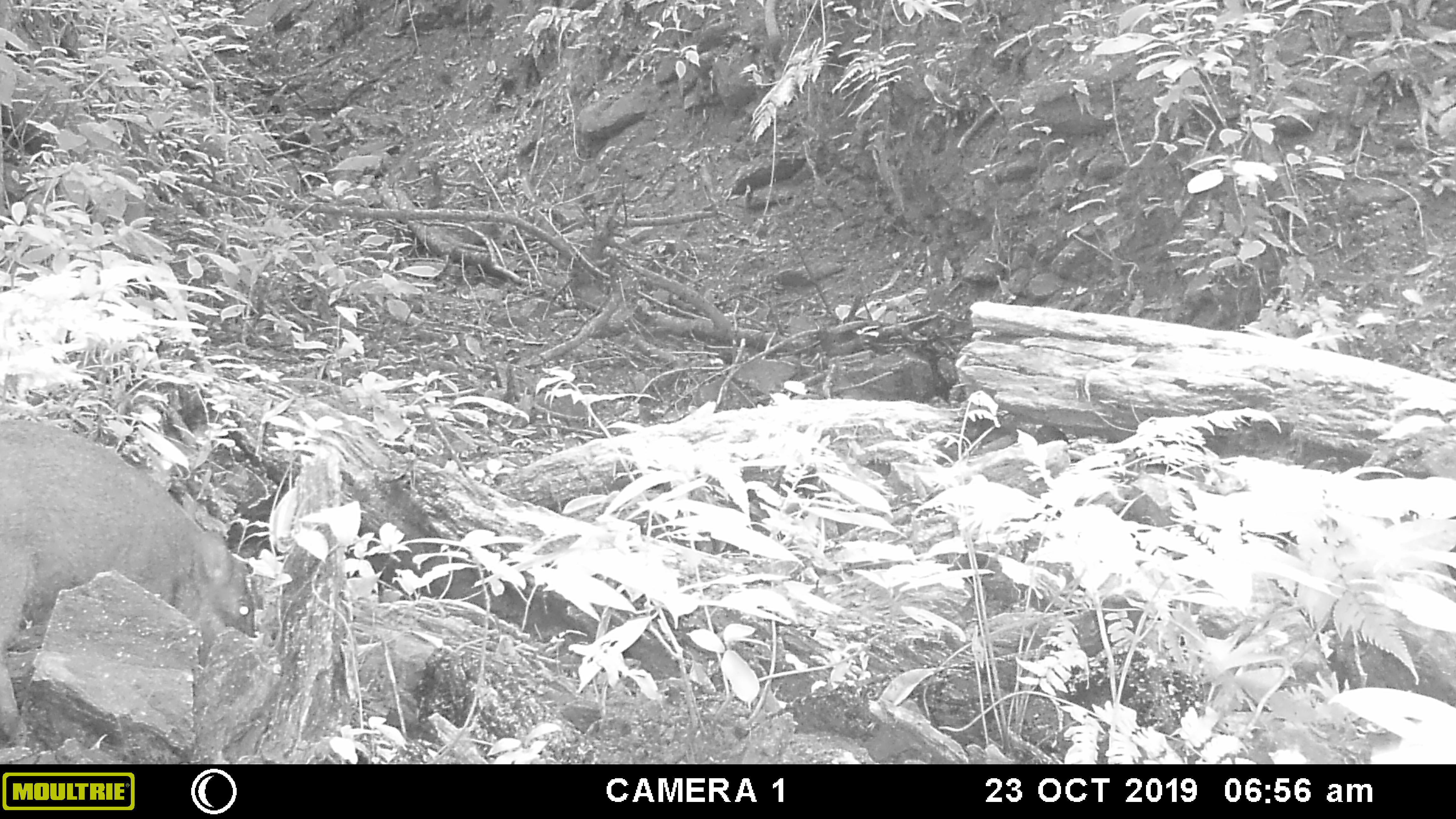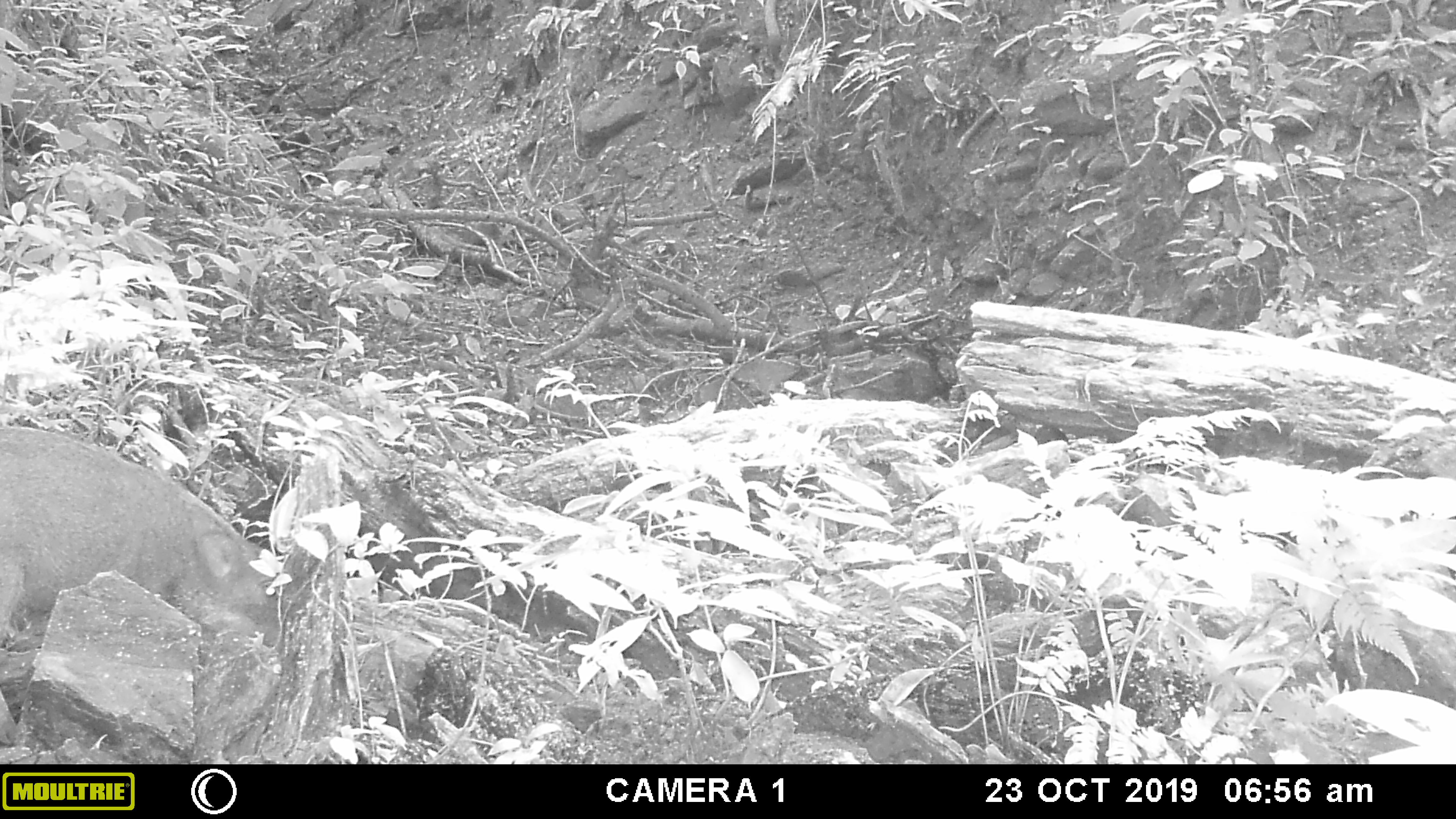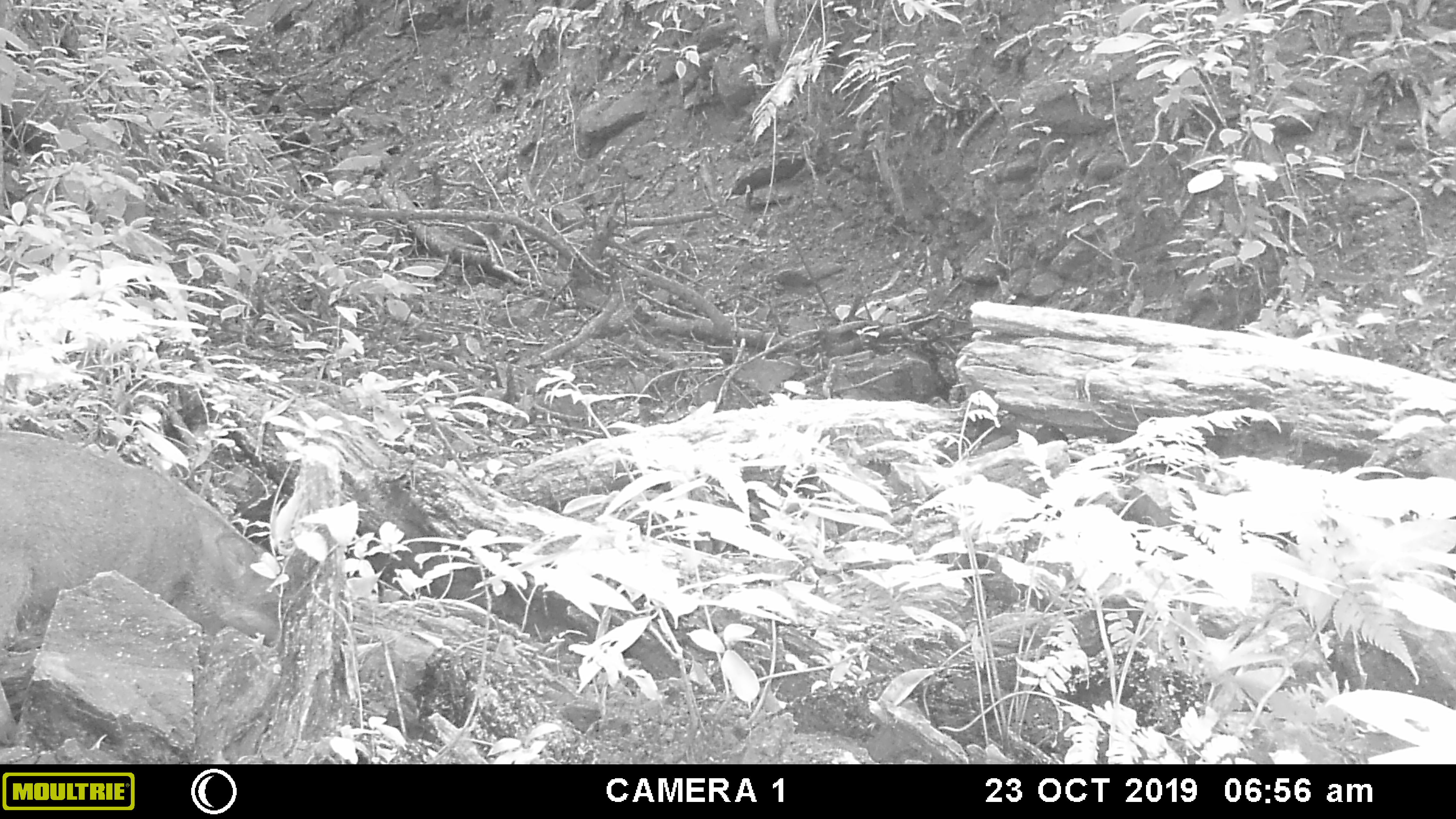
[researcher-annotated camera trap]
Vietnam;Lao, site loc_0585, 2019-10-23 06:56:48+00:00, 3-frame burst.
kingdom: Animalia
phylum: Chordata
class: Mammalia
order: Artiodactyla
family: Suidae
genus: Sus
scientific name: Sus scrofa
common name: eurasian wild pig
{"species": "eurasian wild pig (Sus scrofa)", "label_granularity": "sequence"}